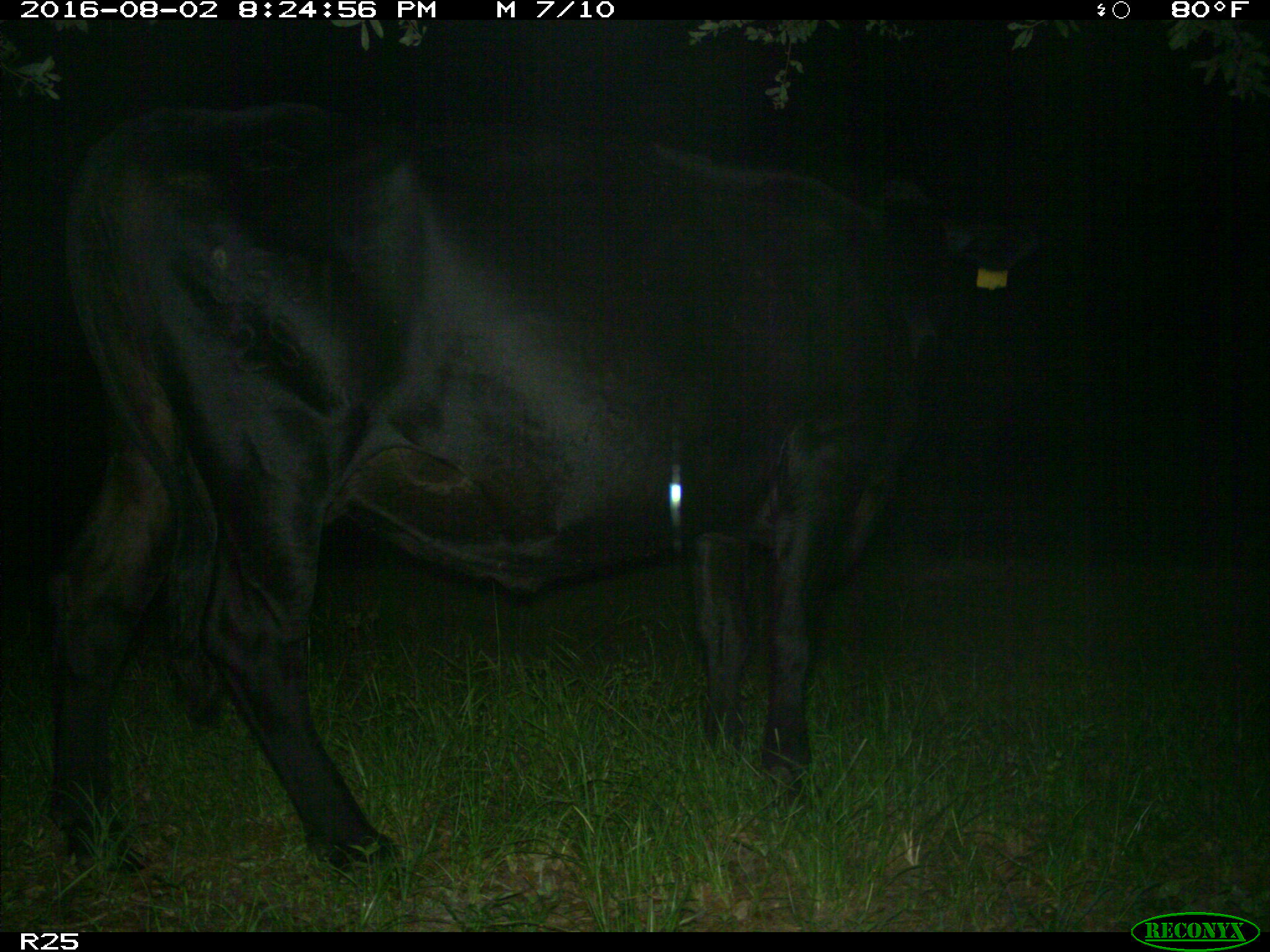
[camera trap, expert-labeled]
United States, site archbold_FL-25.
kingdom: Animalia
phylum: Chordata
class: Mammalia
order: Artiodactyla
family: Bovidae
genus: Bos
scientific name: Bos taurus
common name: domestic cow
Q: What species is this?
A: Bos taurus (domestic cow).